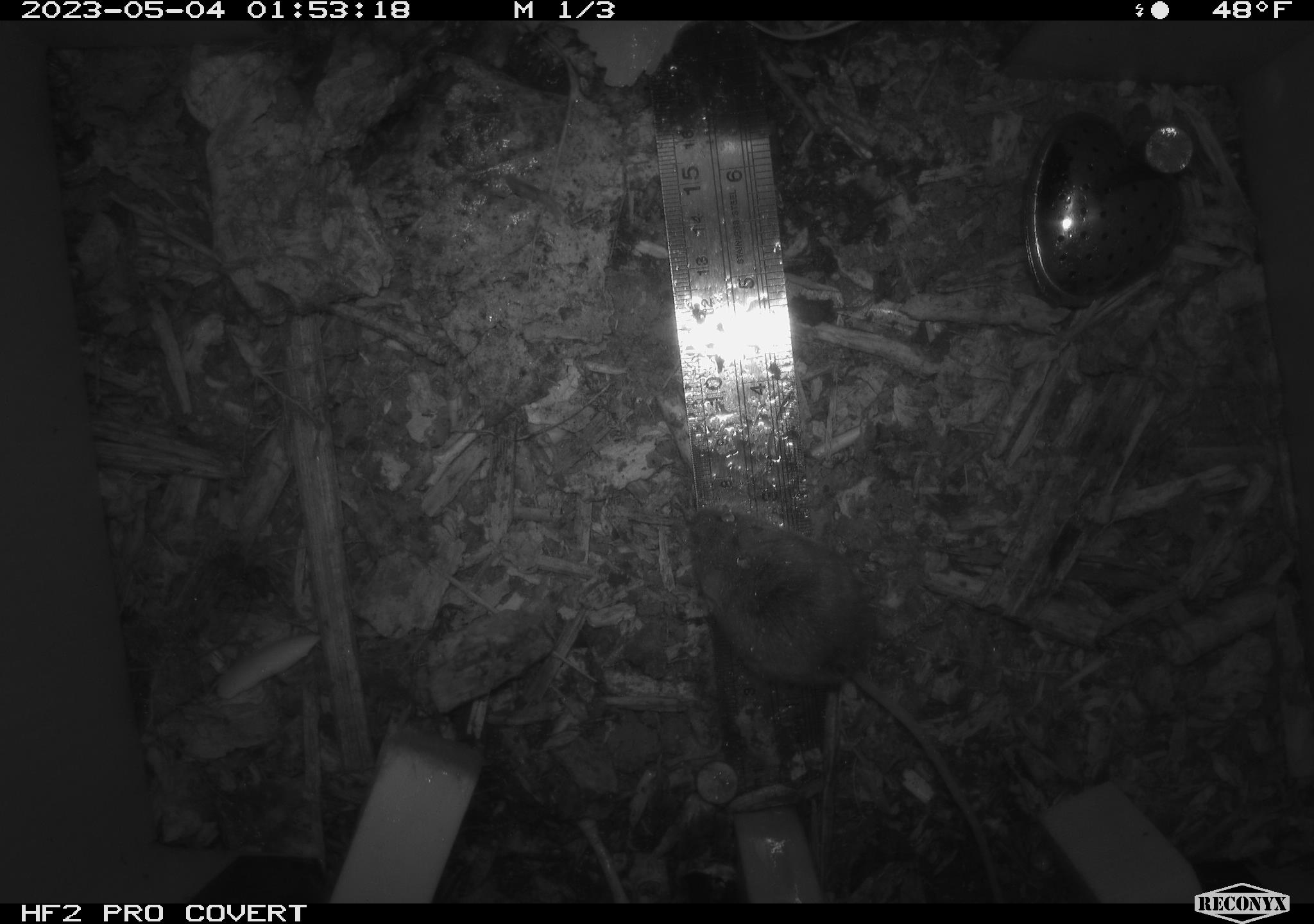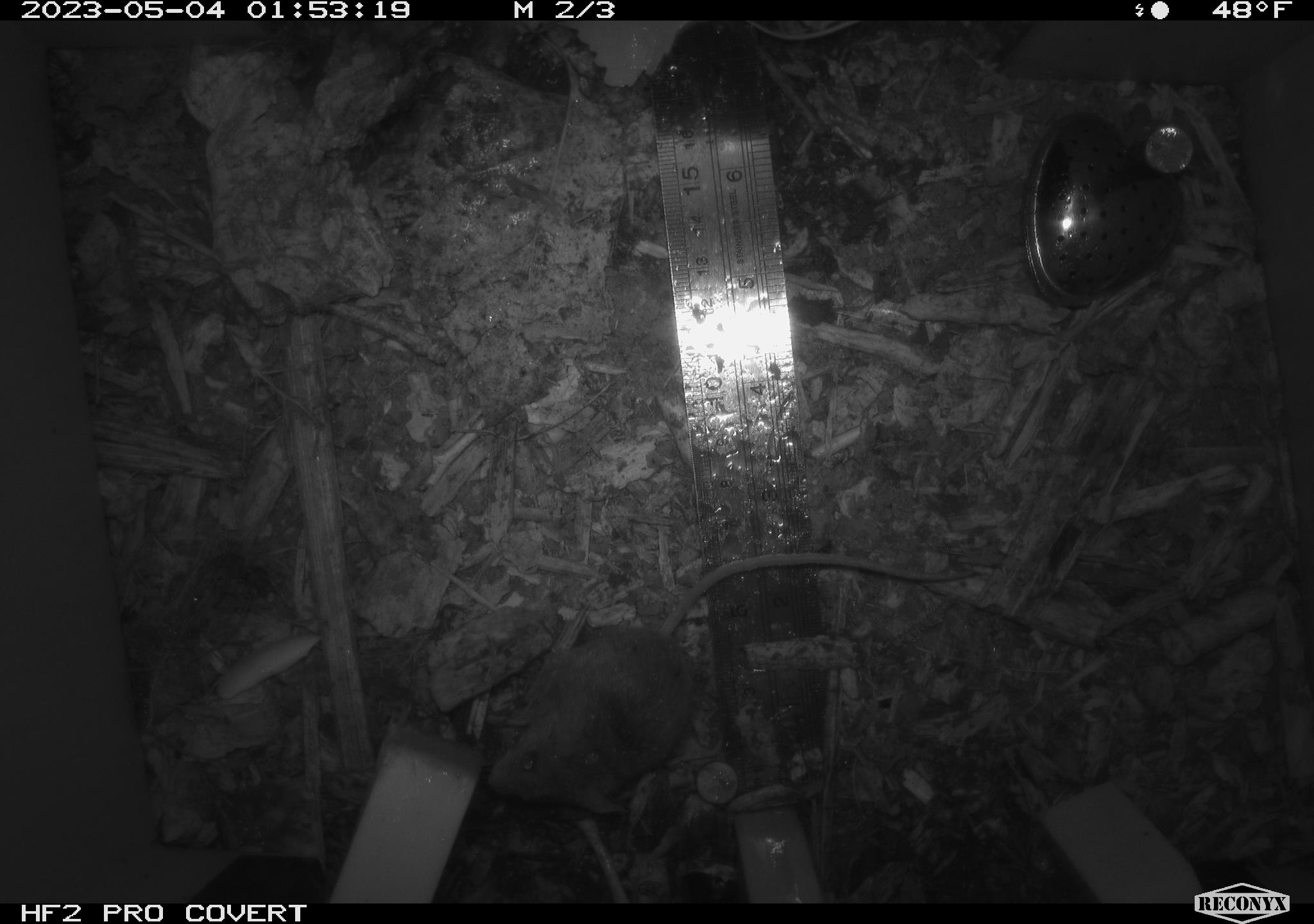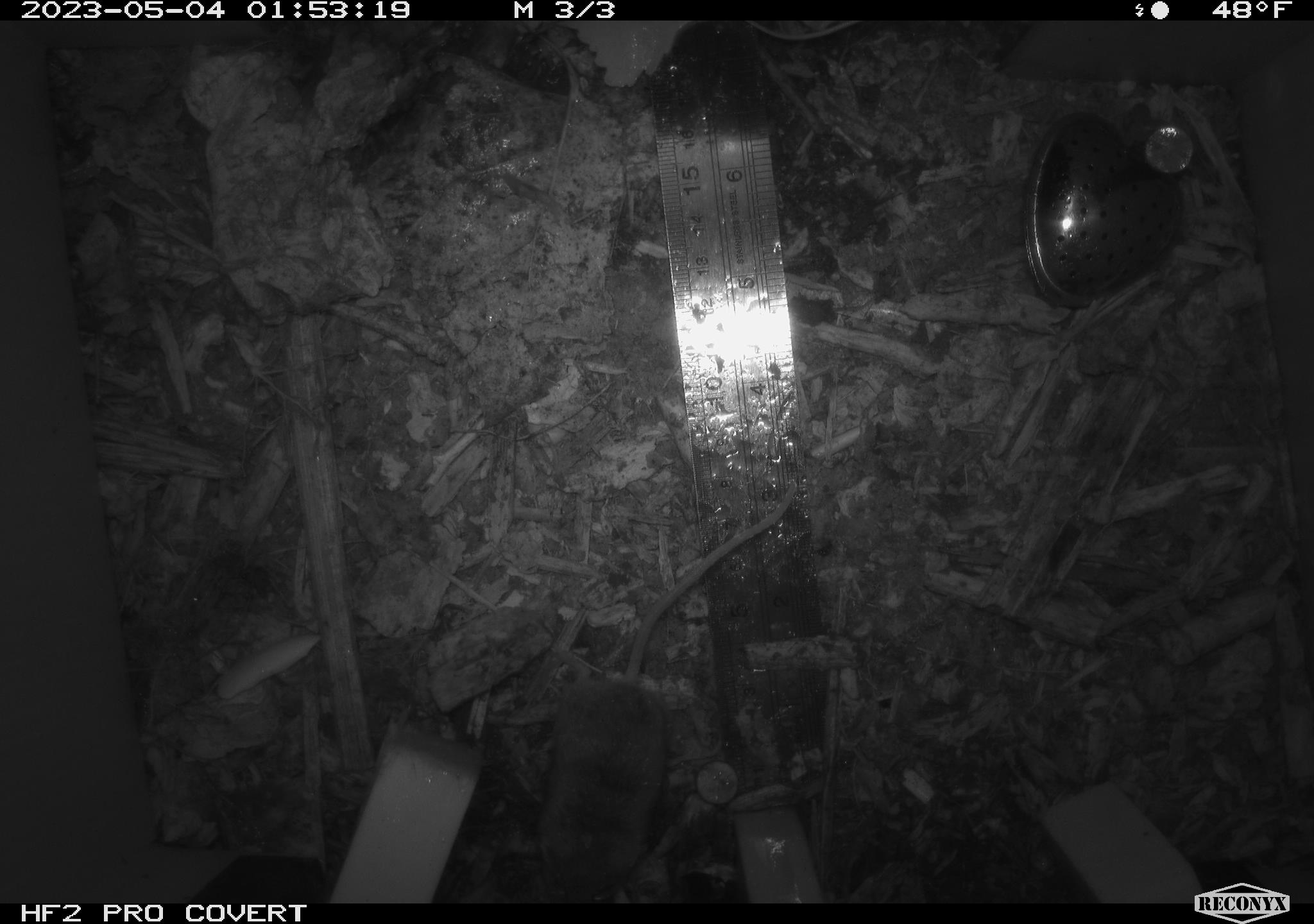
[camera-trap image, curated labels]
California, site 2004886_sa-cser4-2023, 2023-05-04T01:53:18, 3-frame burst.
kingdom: Animalia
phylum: Chordata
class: Mammalia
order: Rodentia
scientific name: Rodentia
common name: mouse species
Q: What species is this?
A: Mouse species (Rodentia).